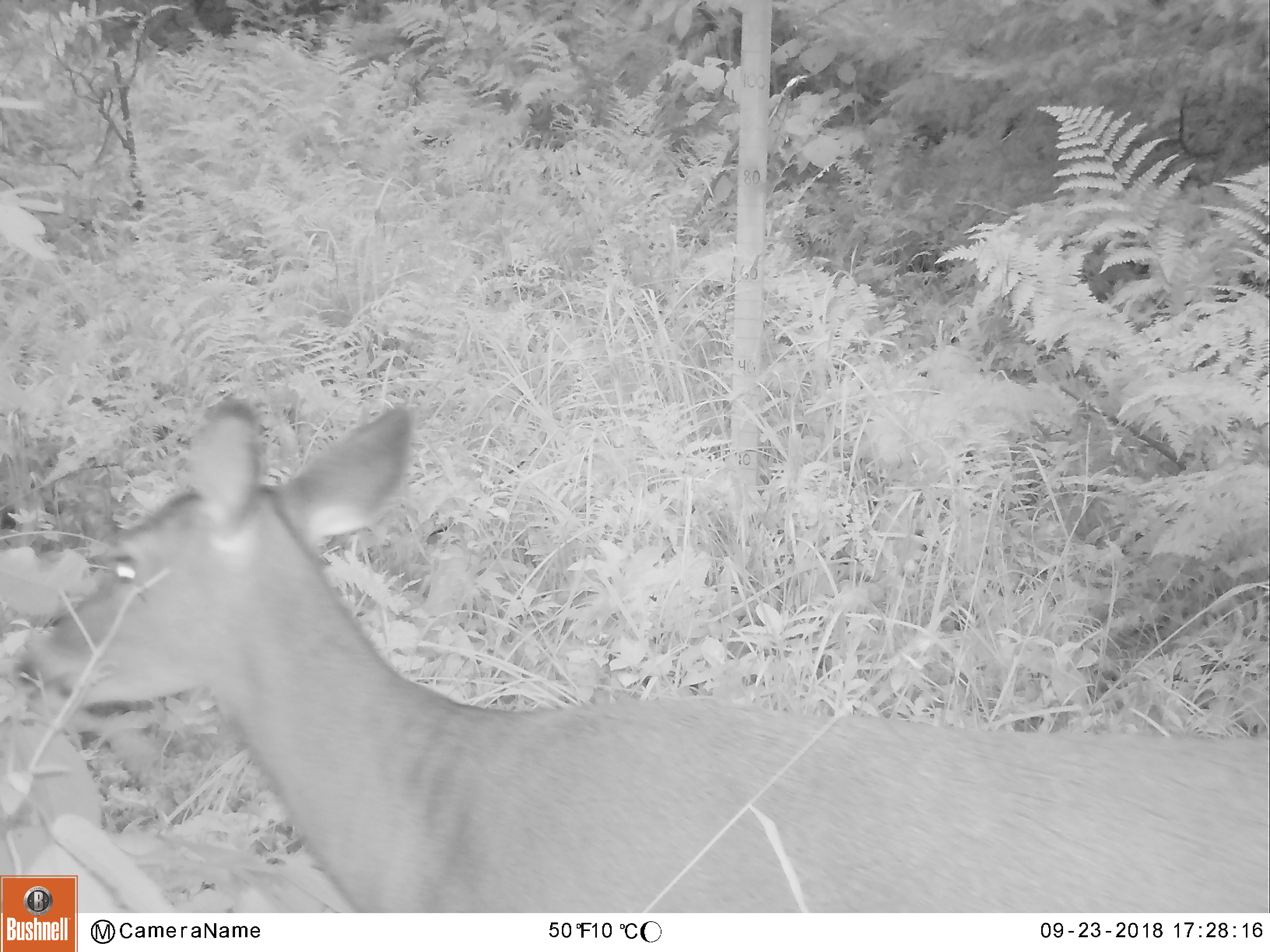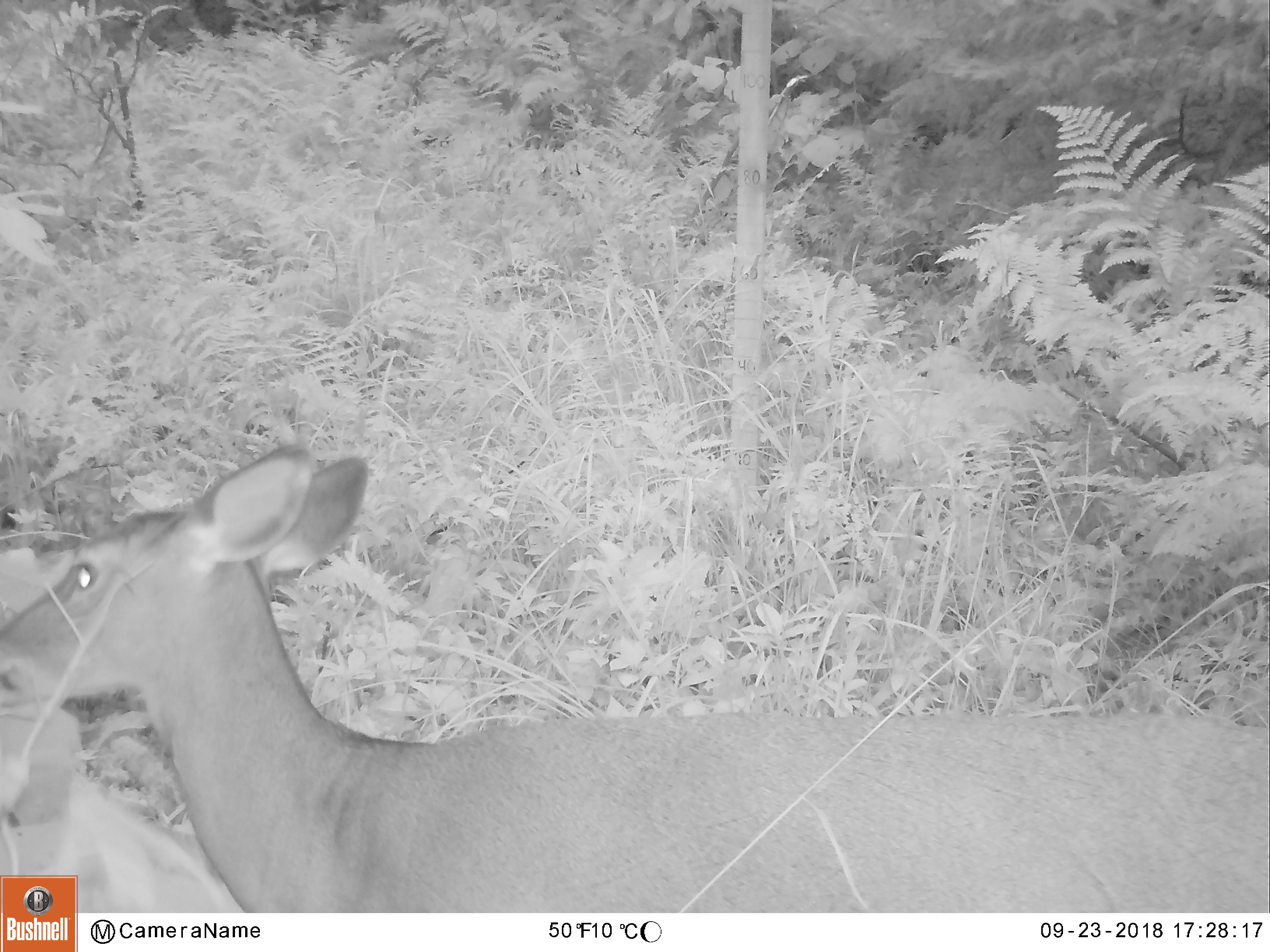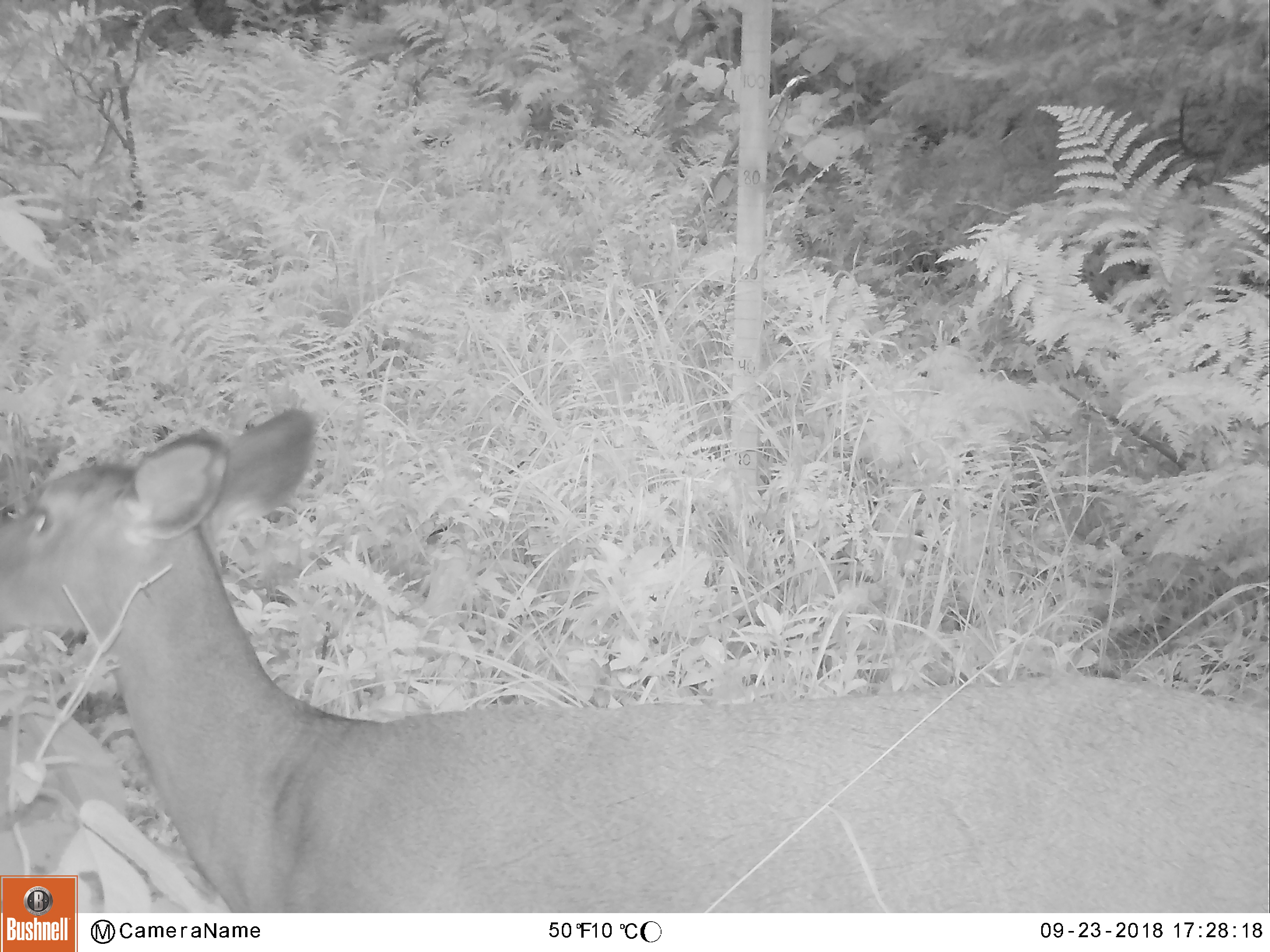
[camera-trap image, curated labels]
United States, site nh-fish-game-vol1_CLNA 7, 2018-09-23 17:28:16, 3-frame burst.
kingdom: Animalia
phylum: Chordata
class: Mammalia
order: Artiodactyla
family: Cervidae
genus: Odocoileus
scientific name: Odocoileus virginianus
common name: white-tailed deer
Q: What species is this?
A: White-tailed deer (Odocoileus virginianus).